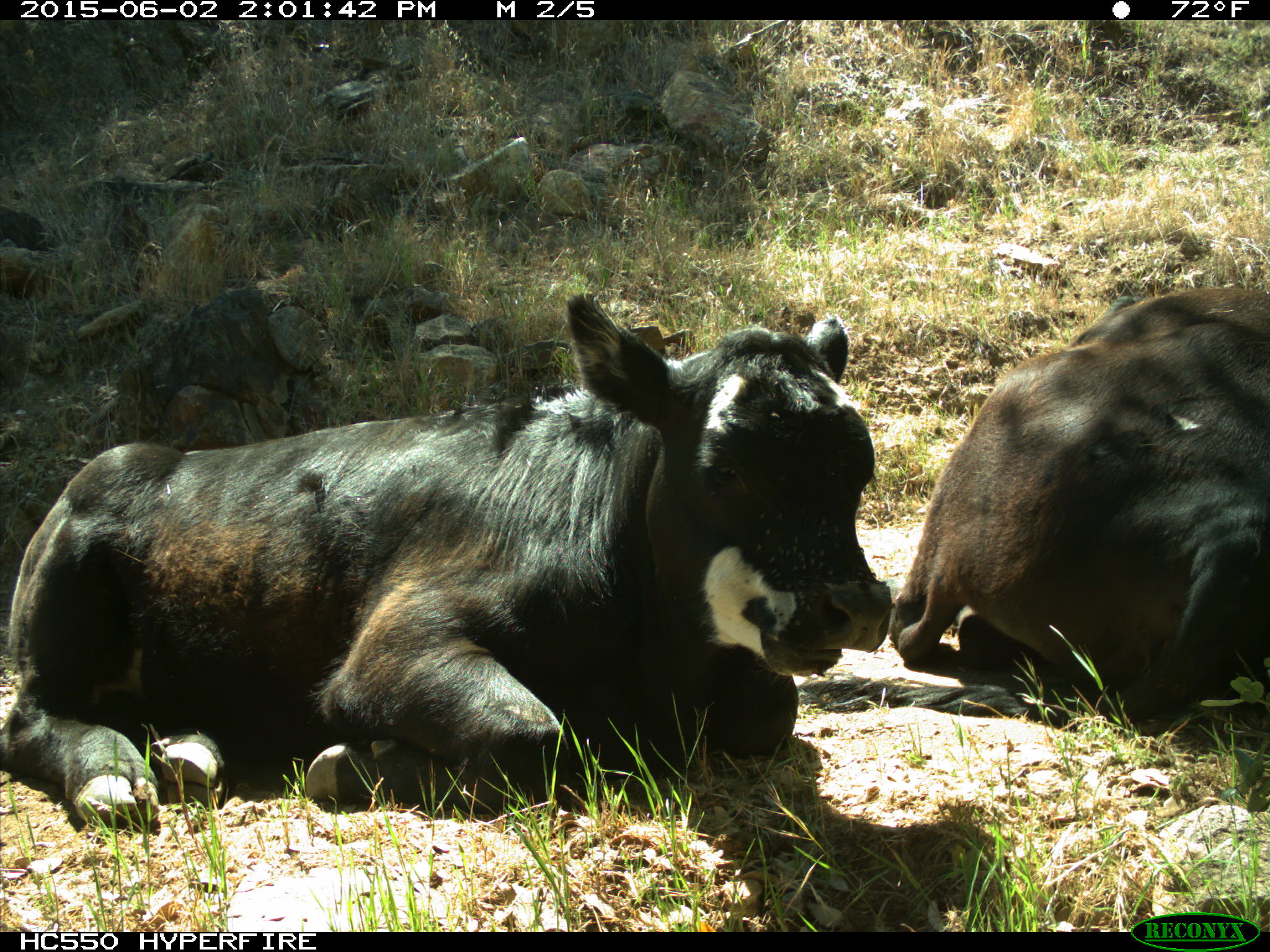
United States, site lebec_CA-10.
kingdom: Animalia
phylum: Chordata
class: Mammalia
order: Artiodactyla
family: Bovidae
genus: Bos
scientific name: Bos taurus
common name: domestic cow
Bos taurus (domestic cow).